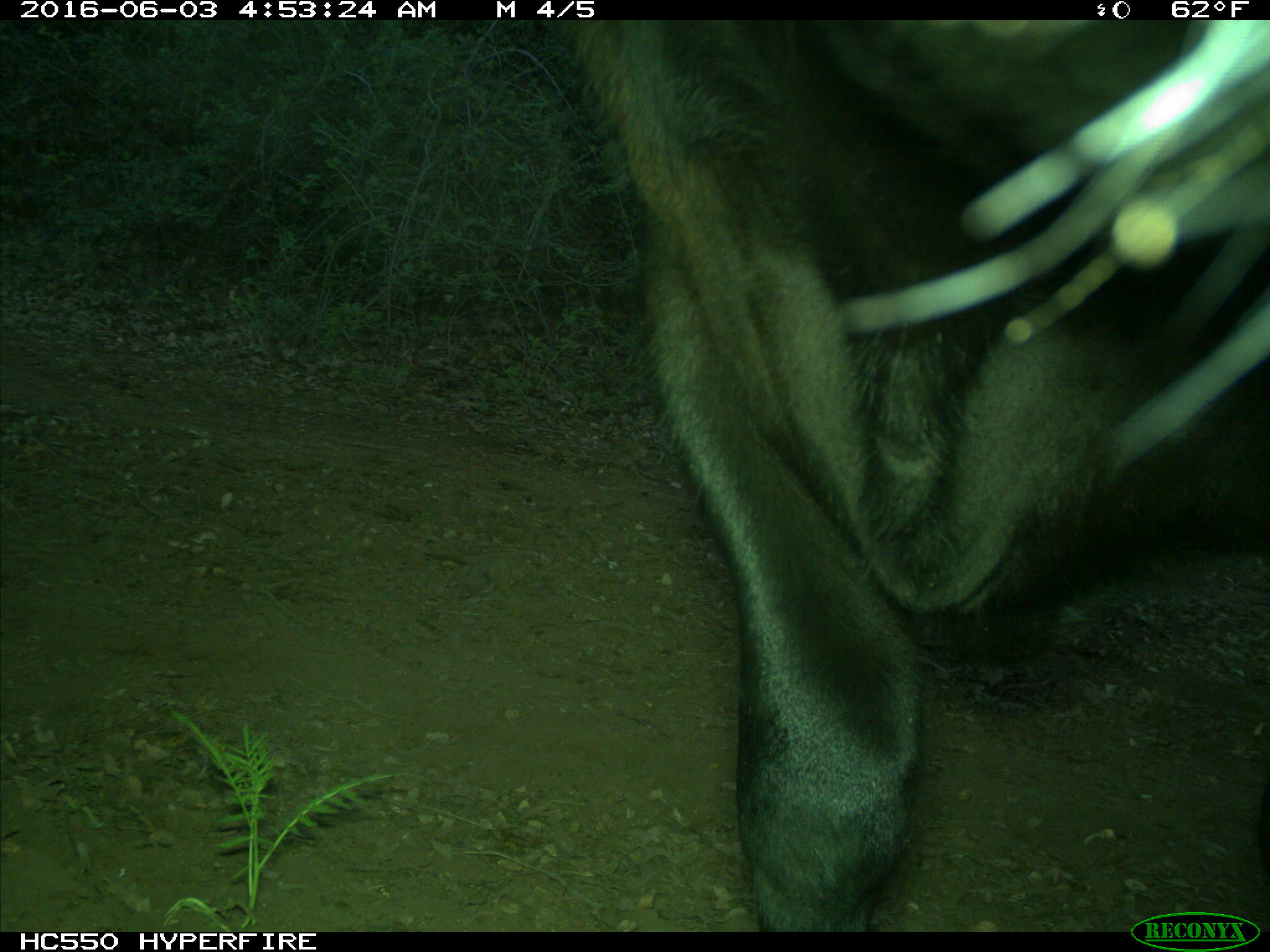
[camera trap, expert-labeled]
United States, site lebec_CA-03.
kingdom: Animalia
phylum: Chordata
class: Mammalia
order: Artiodactyla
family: Bovidae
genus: Bos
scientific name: Bos taurus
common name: domestic cow